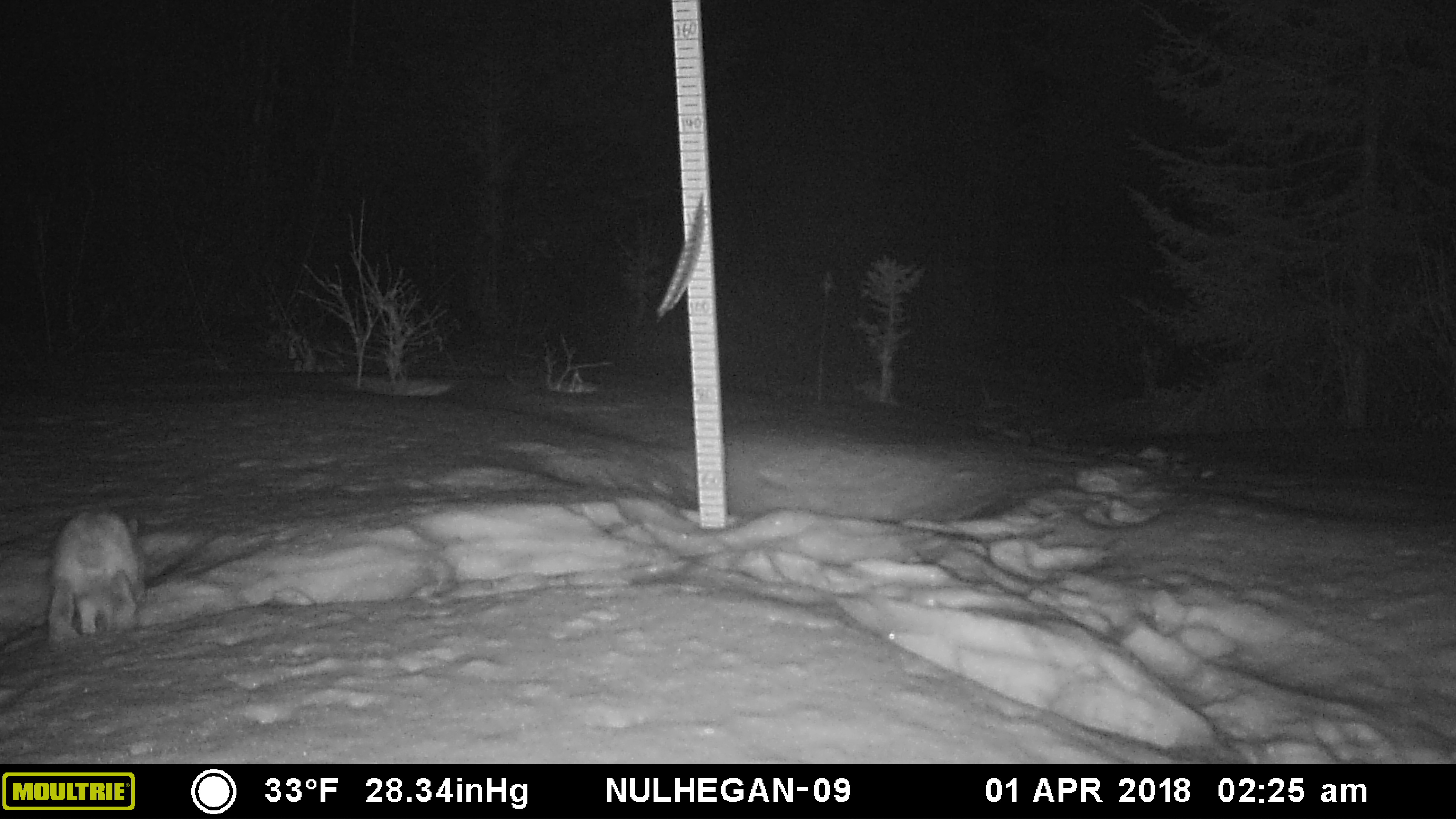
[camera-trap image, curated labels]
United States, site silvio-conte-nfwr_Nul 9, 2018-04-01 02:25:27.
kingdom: Animalia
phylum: Chordata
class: Mammalia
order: Lagomorpha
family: Leporidae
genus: Lepus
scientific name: Lepus americanus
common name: snowshoe hare